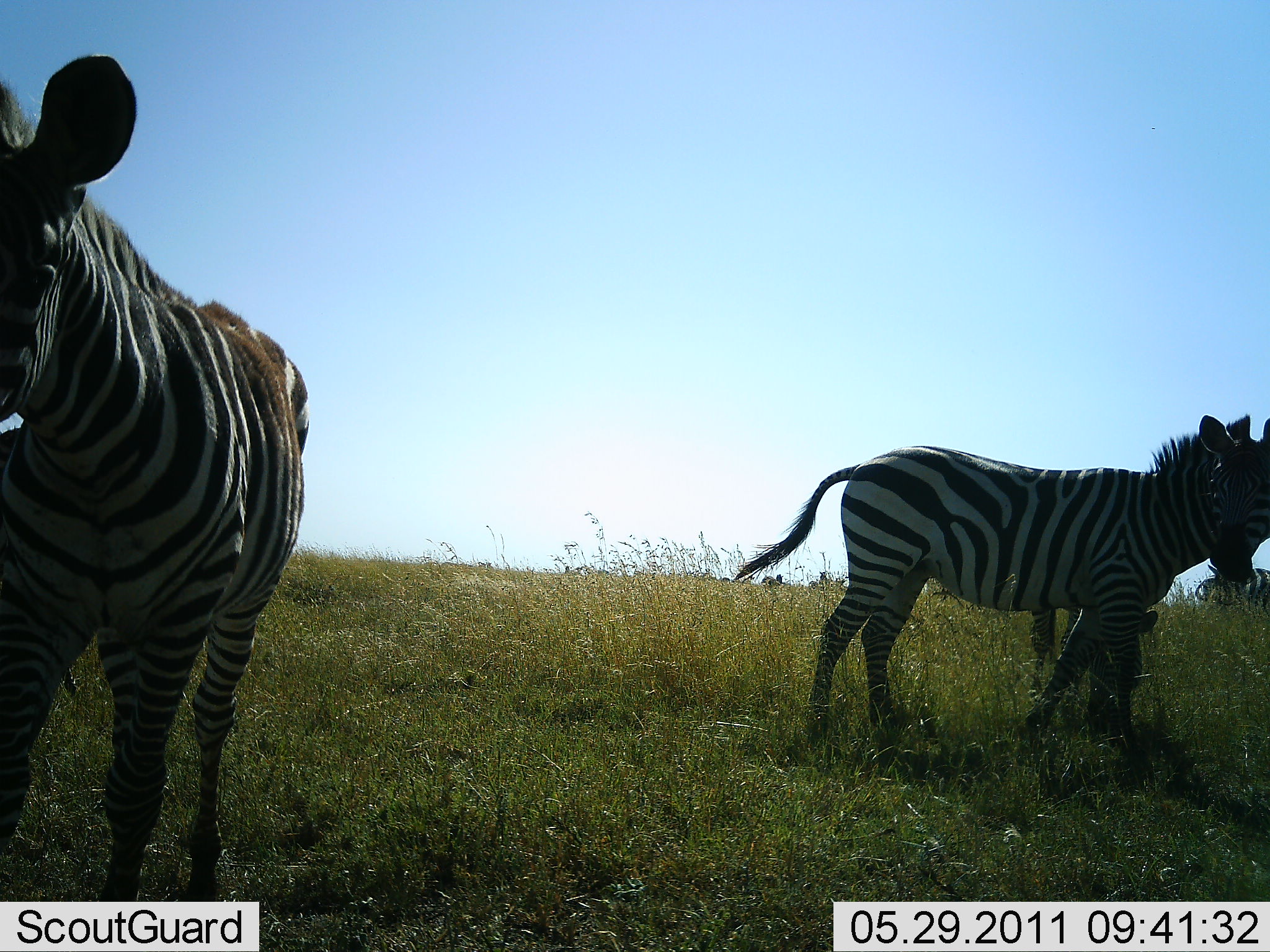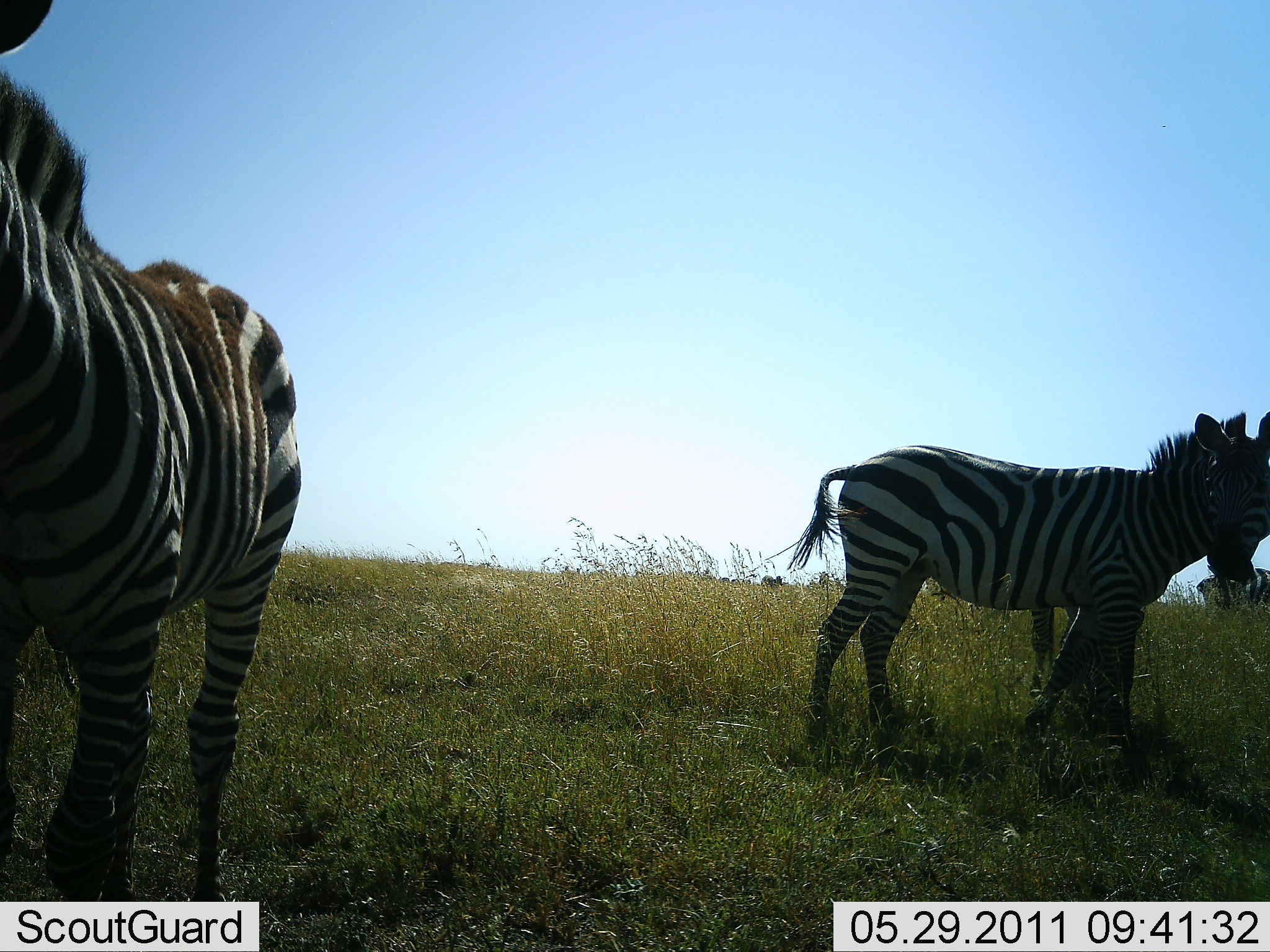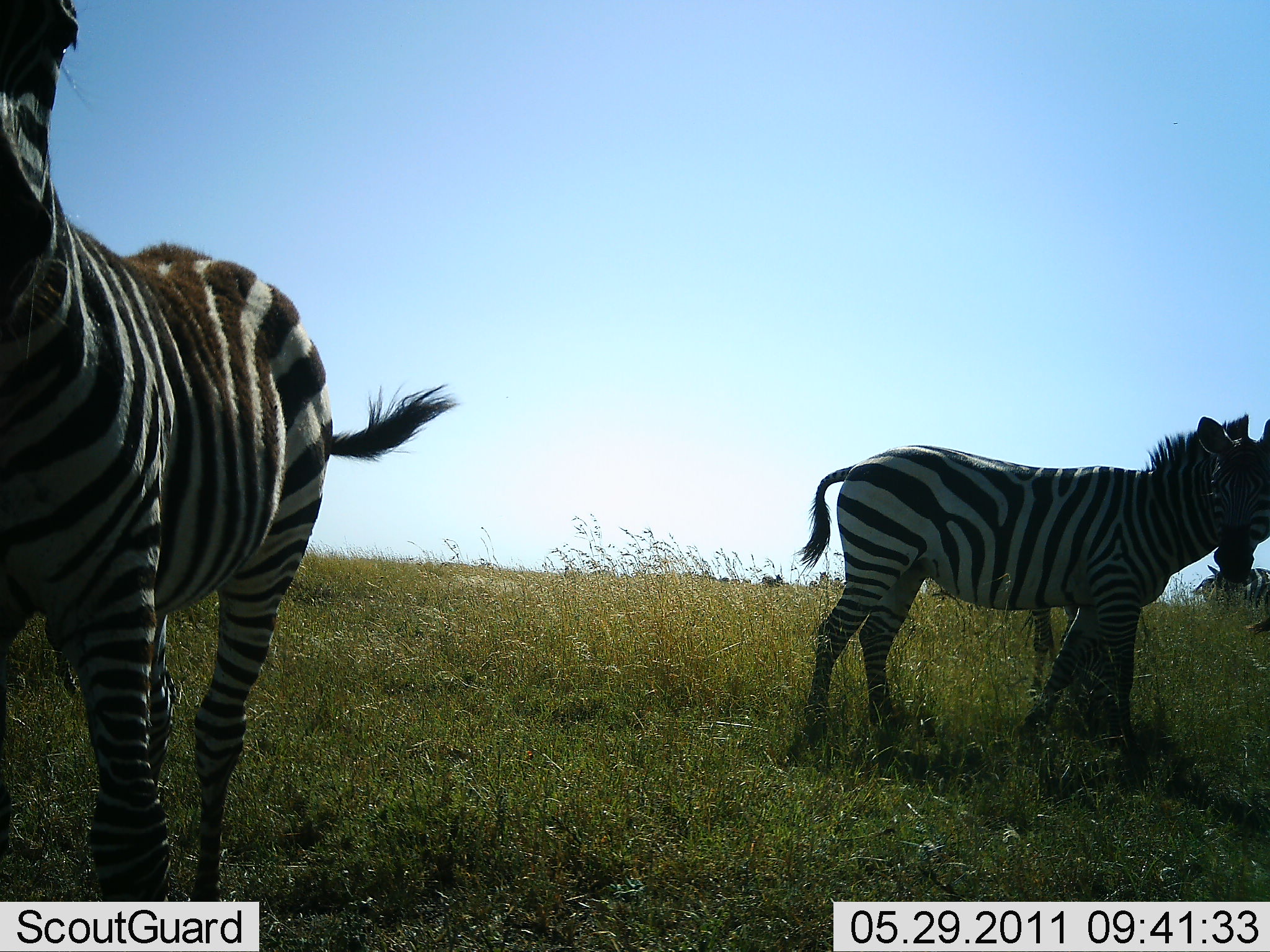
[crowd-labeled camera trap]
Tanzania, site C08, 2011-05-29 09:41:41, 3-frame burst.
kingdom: Animalia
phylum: Chordata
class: Mammalia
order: Perissodactyla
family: Equidae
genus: Equus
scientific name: Equus quagga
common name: plains zebra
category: zebra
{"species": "zebra (plains zebra) (Equus quagga)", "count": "3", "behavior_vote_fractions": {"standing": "82%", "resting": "18%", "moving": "18%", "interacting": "0%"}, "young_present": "9%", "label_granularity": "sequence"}